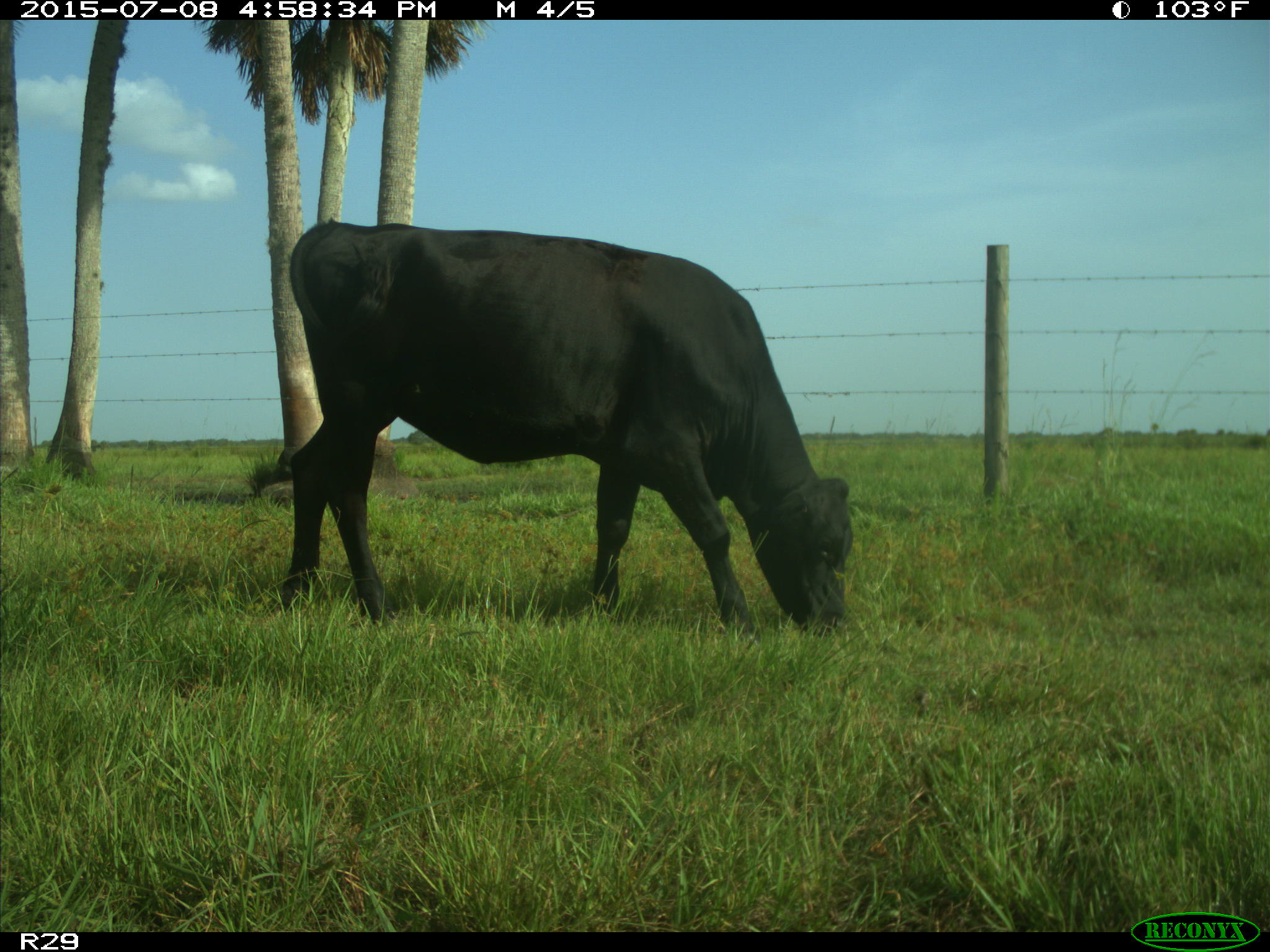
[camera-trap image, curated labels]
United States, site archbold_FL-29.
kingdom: Animalia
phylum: Chordata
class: Mammalia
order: Artiodactyla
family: Bovidae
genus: Bos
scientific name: Bos taurus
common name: domestic cow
Bos taurus (domestic cow).